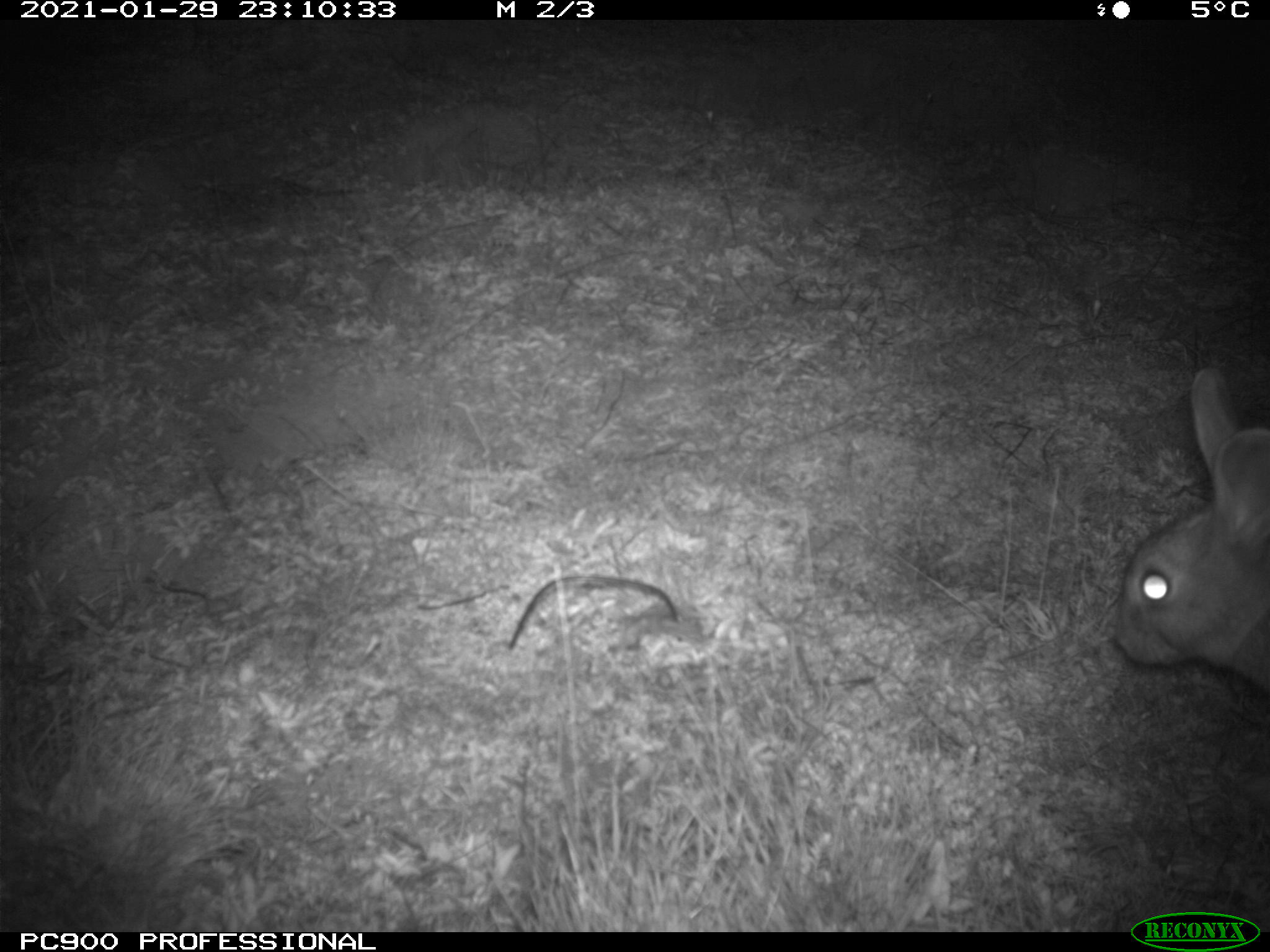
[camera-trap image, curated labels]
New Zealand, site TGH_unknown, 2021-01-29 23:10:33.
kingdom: Animalia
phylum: Chordata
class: Mammalia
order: Lagomorpha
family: Leporidae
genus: Oryctolagus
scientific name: Oryctolagus cuniculus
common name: european rabbit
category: rabbit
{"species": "rabbit (european rabbit) (Oryctolagus cuniculus)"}